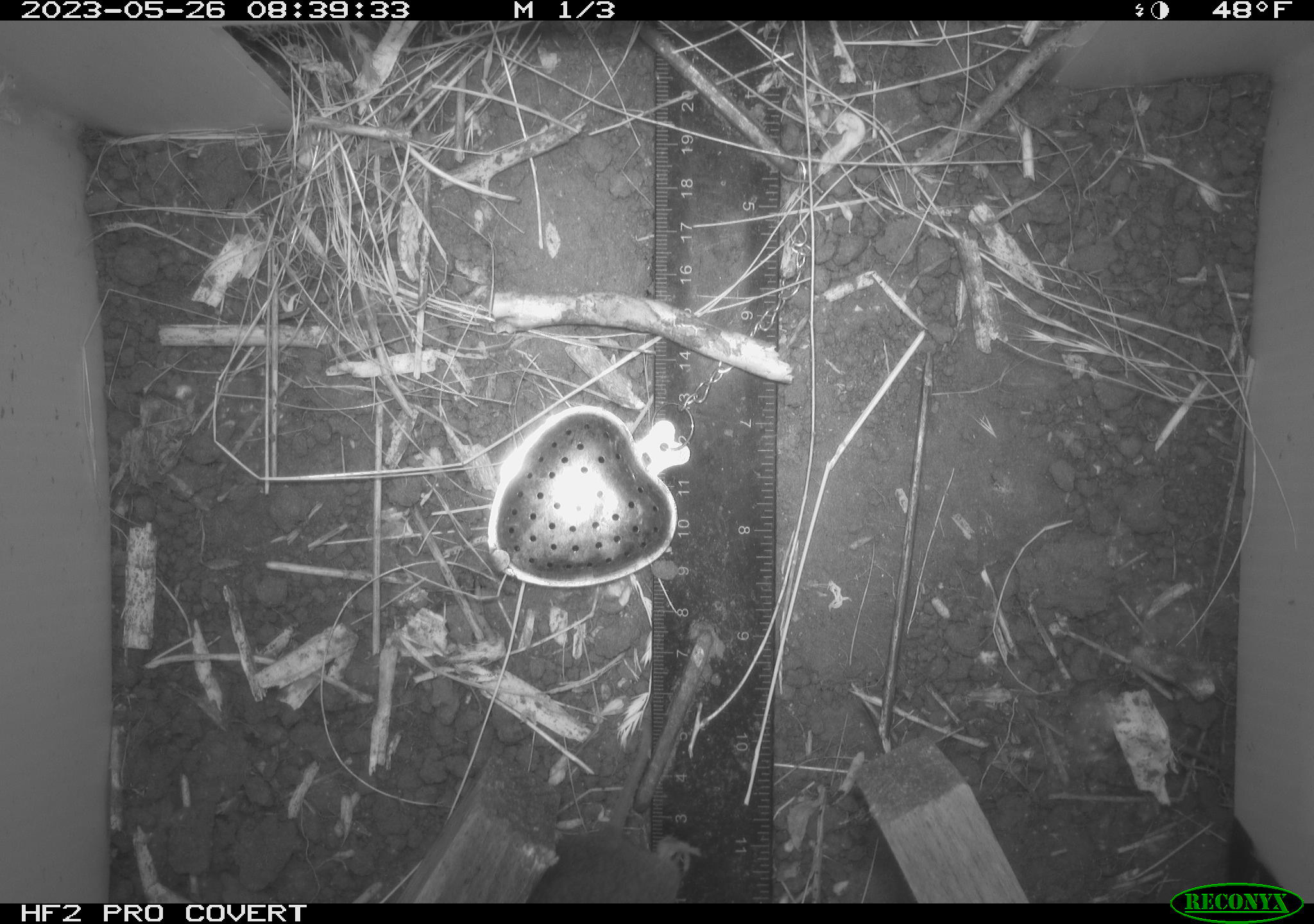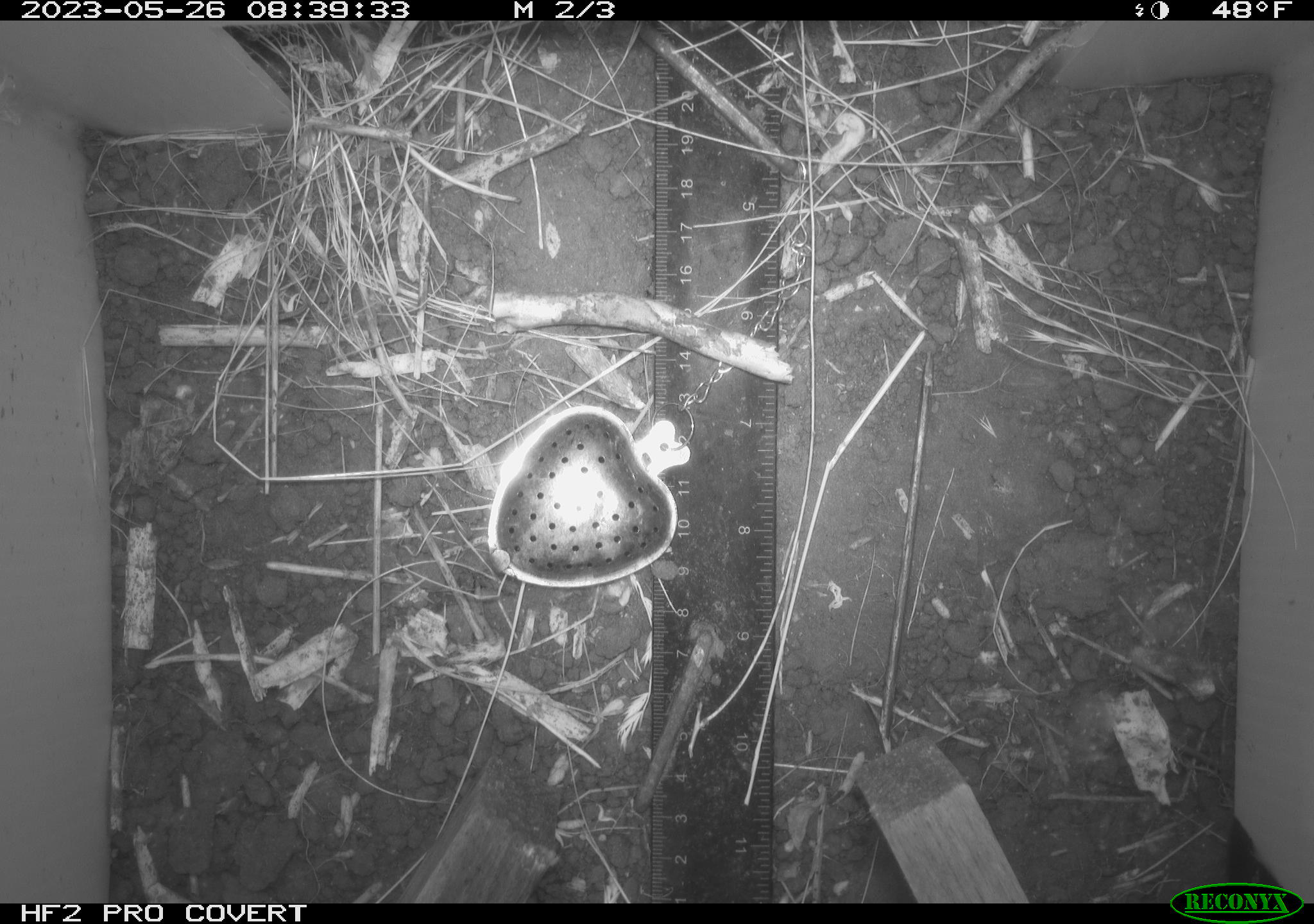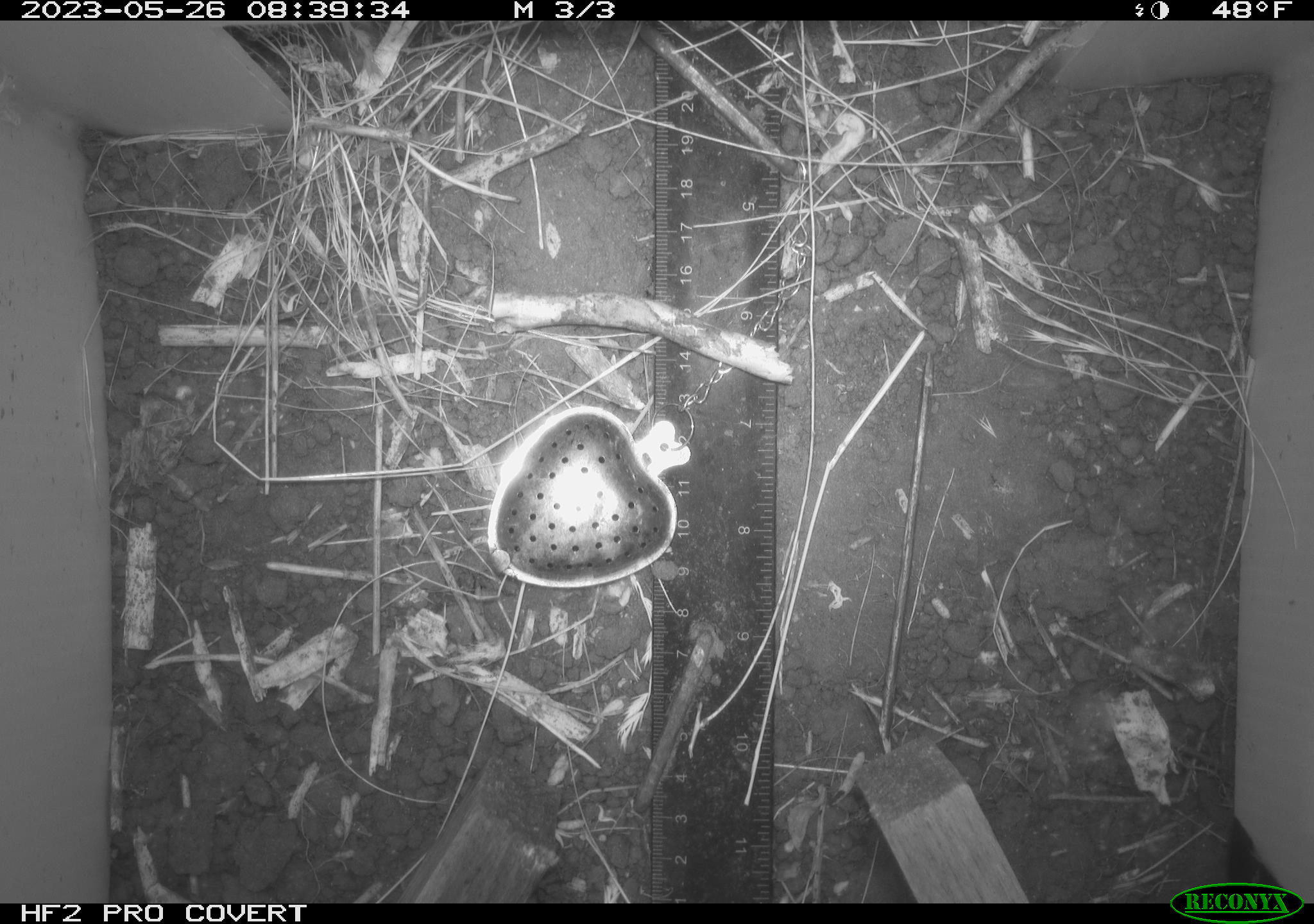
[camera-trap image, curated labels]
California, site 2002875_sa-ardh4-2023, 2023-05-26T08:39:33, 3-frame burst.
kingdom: Animalia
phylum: Chordata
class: Mammalia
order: Rodentia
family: Cricetidae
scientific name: Arvicolinae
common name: voles, lemmings, and muskrats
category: arvicolinae subfamily